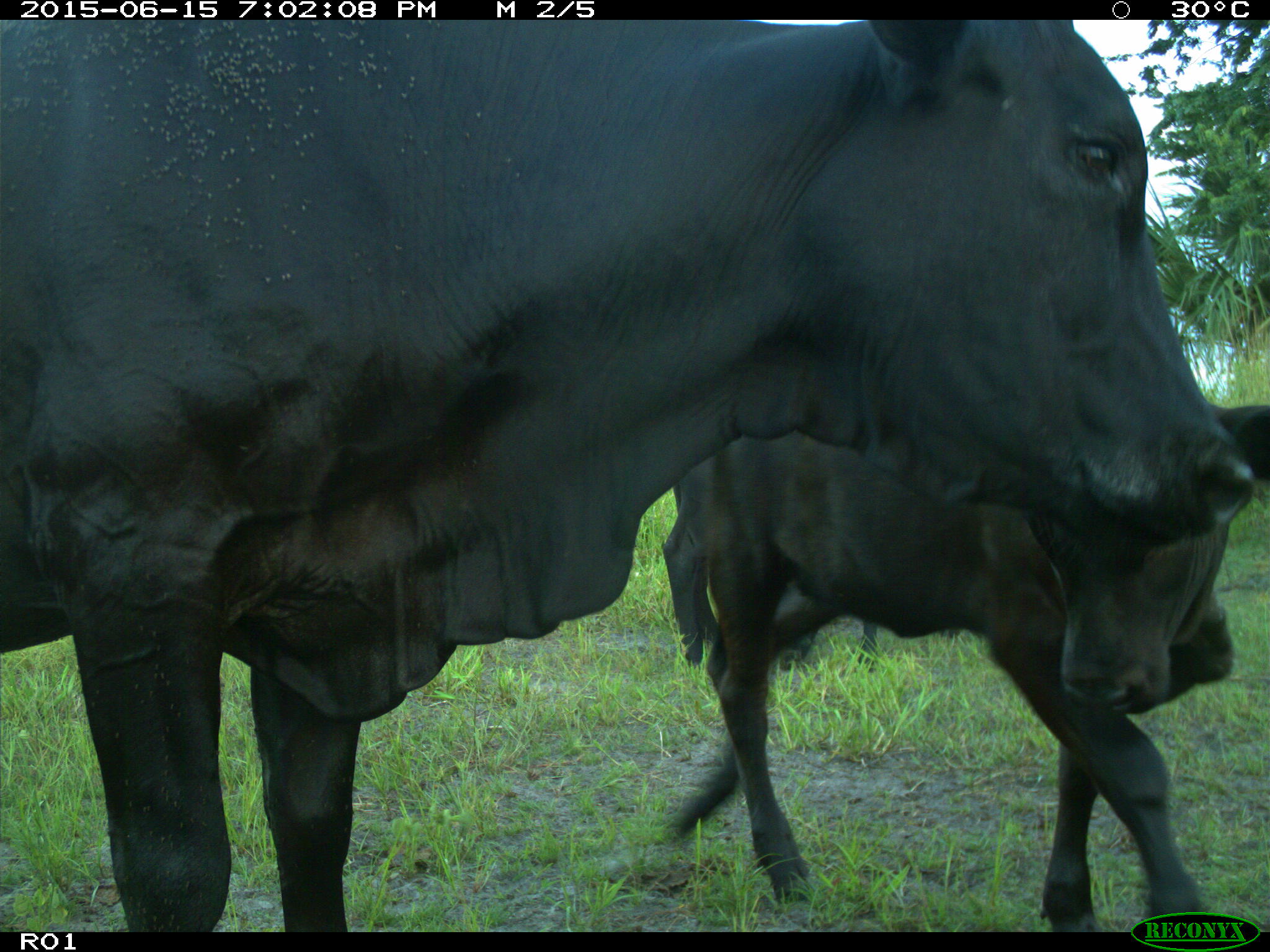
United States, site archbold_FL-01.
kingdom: Animalia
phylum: Chordata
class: Mammalia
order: Artiodactyla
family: Bovidae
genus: Bos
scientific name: Bos taurus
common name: domestic cow